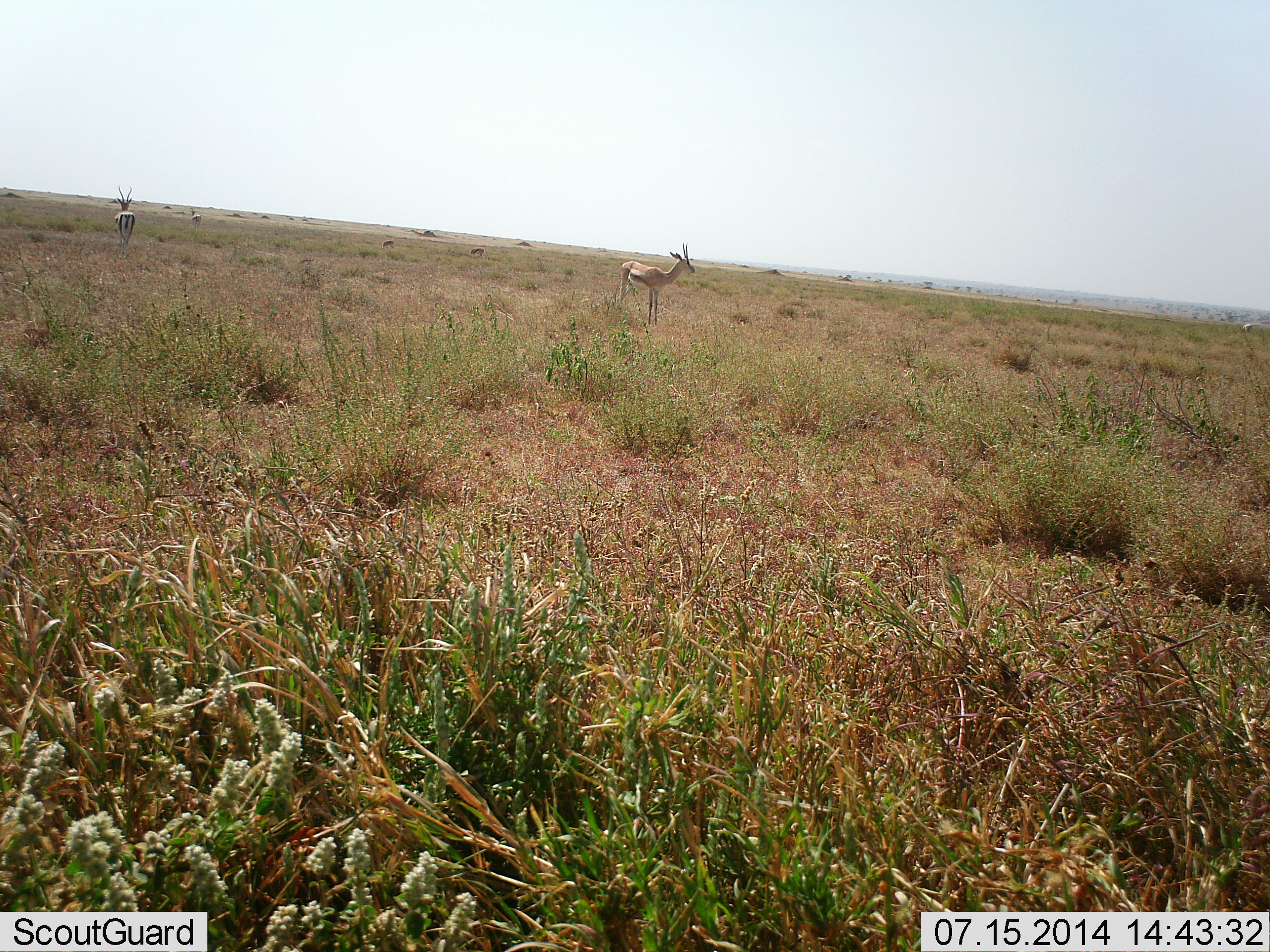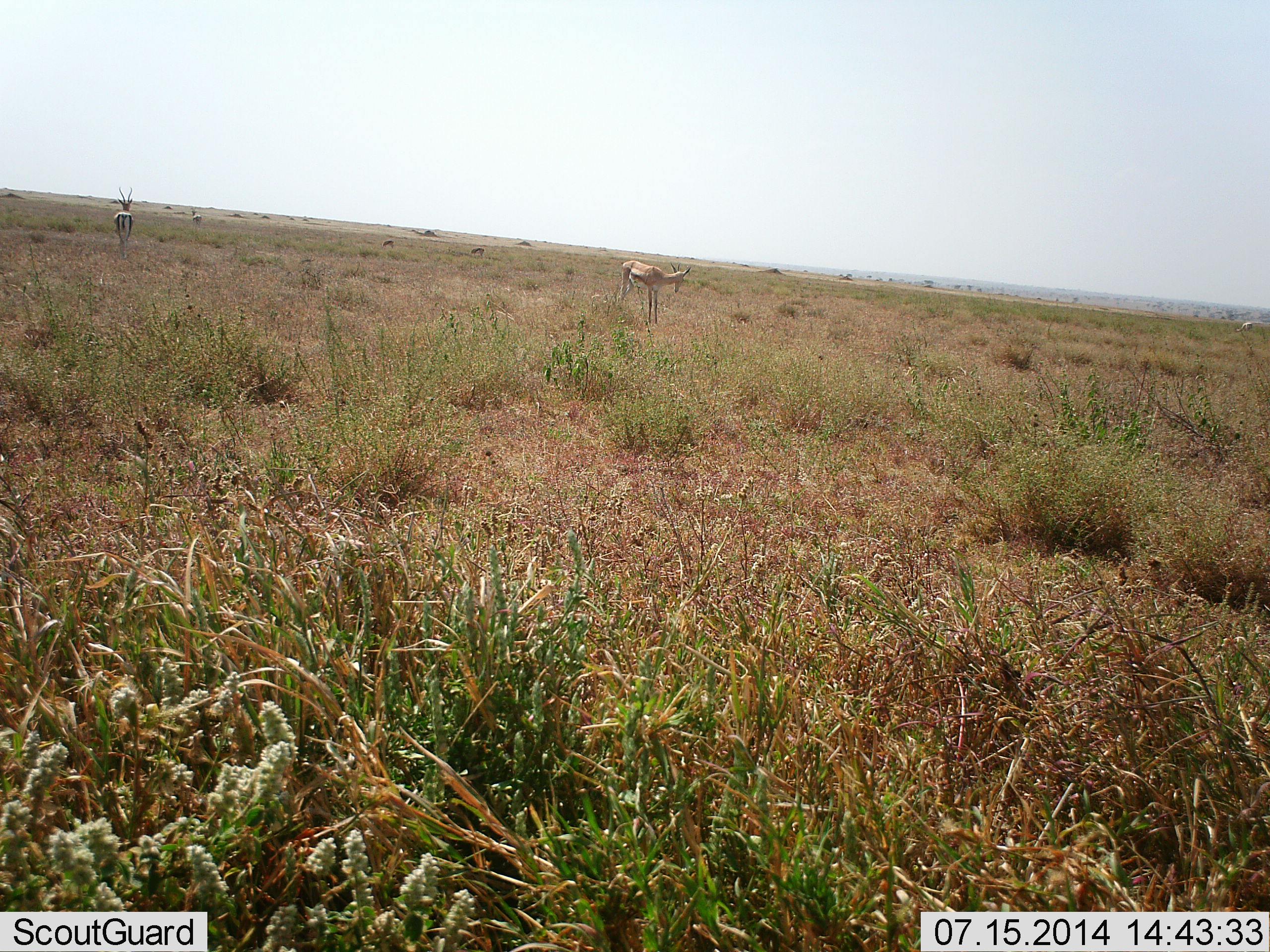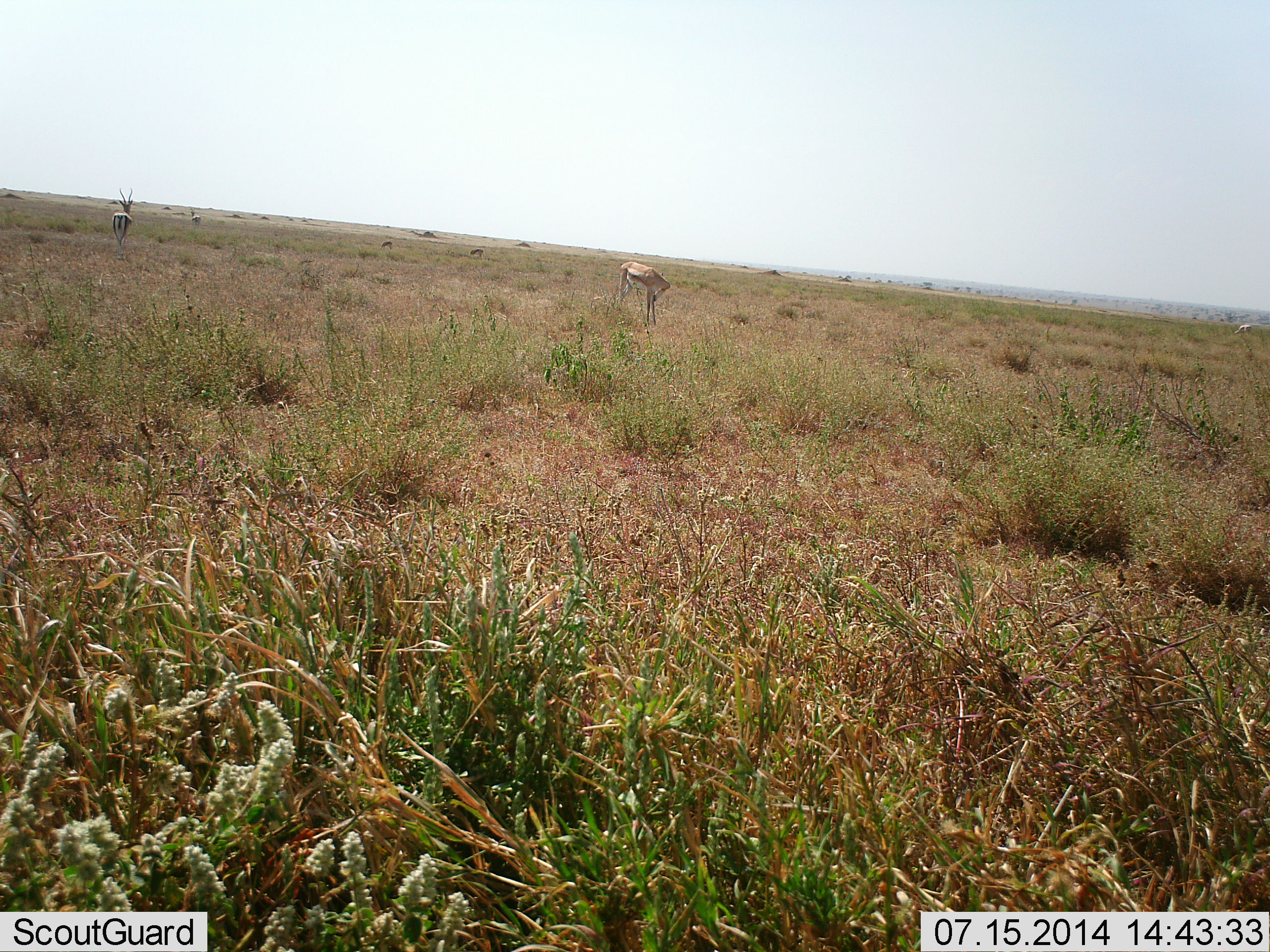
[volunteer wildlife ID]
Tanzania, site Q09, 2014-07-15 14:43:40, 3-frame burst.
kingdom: Animalia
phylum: Chordata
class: Mammalia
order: Artiodactyla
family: Bovidae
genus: Eudorcas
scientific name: Eudorcas thomsonii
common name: thomson's gazelle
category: gazellethomsons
Gazellethomsons (thomson's gazelle) (Eudorcas thomsonii), count 2. Behavior (volunteer vote fractions): standing 100%, resting 0%, moving 10%, interacting 0%. Young present (vote fraction): 10%. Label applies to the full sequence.